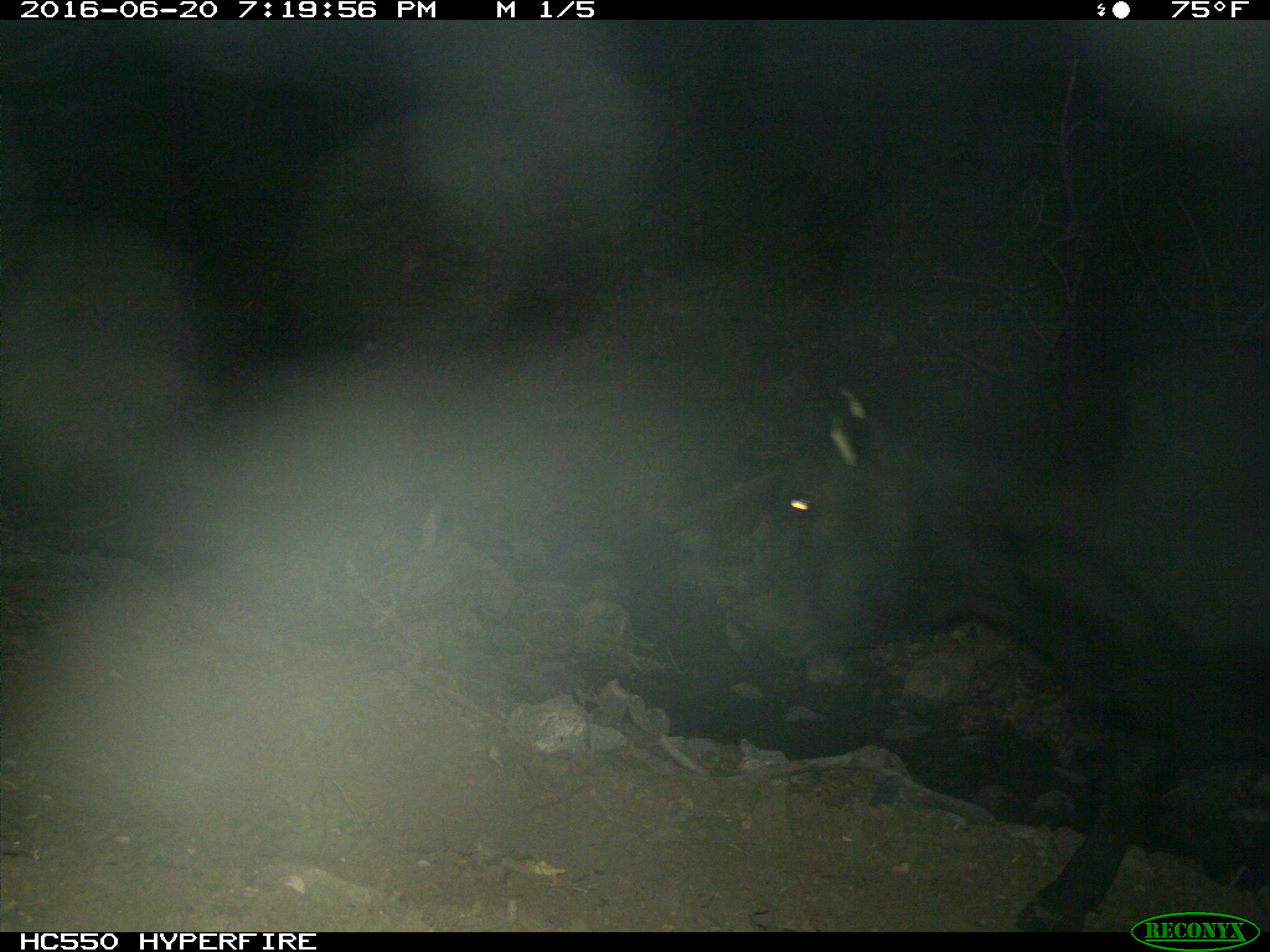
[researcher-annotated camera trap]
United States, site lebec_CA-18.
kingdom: Animalia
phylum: Chordata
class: Mammalia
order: Artiodactyla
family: Bovidae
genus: Bos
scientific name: Bos taurus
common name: domestic cow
Bos taurus (domestic cow).